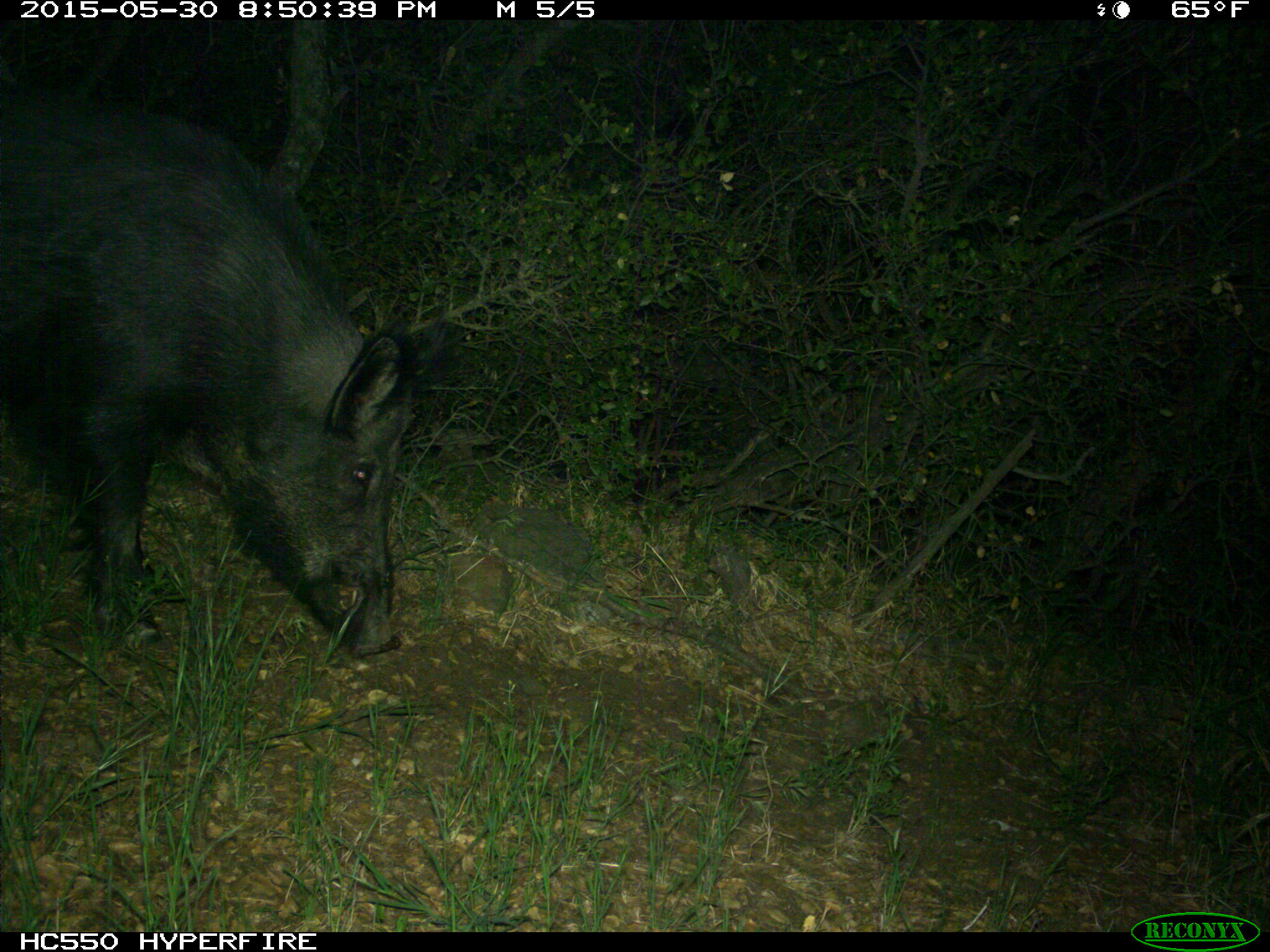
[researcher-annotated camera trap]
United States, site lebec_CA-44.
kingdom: Animalia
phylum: Chordata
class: Mammalia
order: Artiodactyla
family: Suidae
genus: Sus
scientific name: Sus scrofa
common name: wild boar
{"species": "Sus scrofa (wild boar)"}